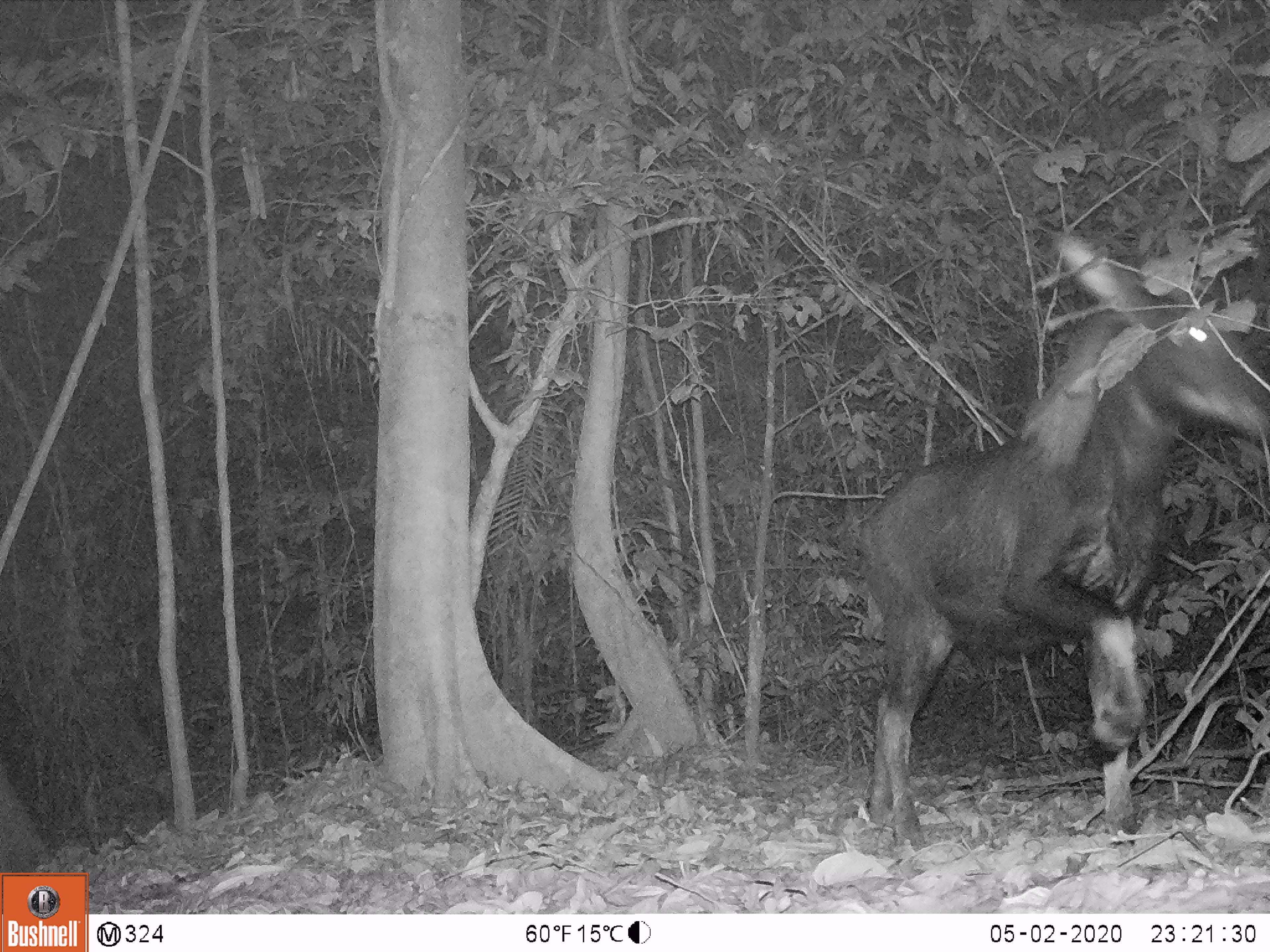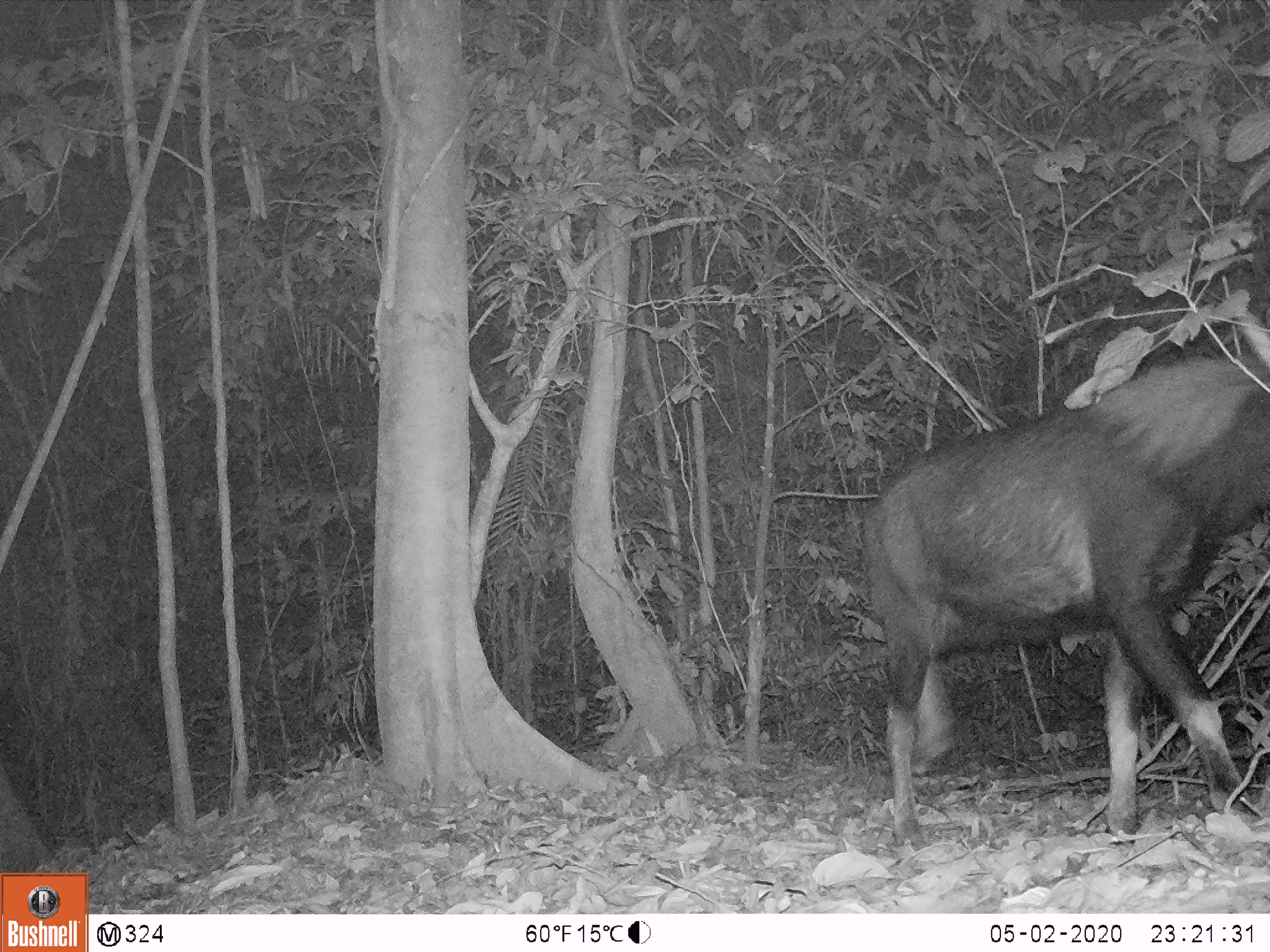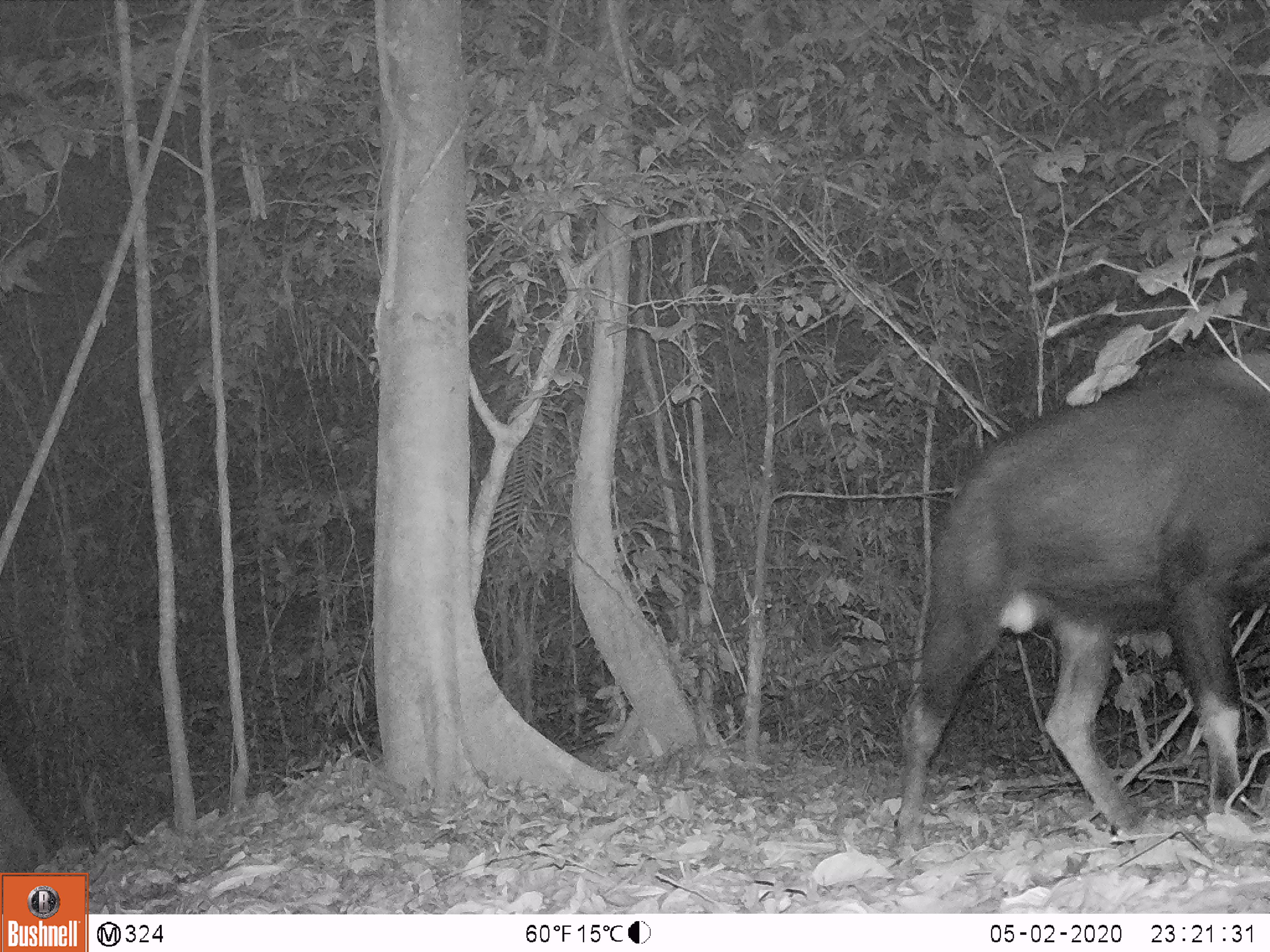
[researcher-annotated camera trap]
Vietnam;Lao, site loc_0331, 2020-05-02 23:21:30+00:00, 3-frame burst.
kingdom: Animalia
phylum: Chordata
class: Mammalia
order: Artiodactyla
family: Bovidae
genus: Capricornis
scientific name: Capricornis sumatraensis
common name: chinese serow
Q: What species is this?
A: Chinese serow (Capricornis sumatraensis).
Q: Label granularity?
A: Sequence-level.